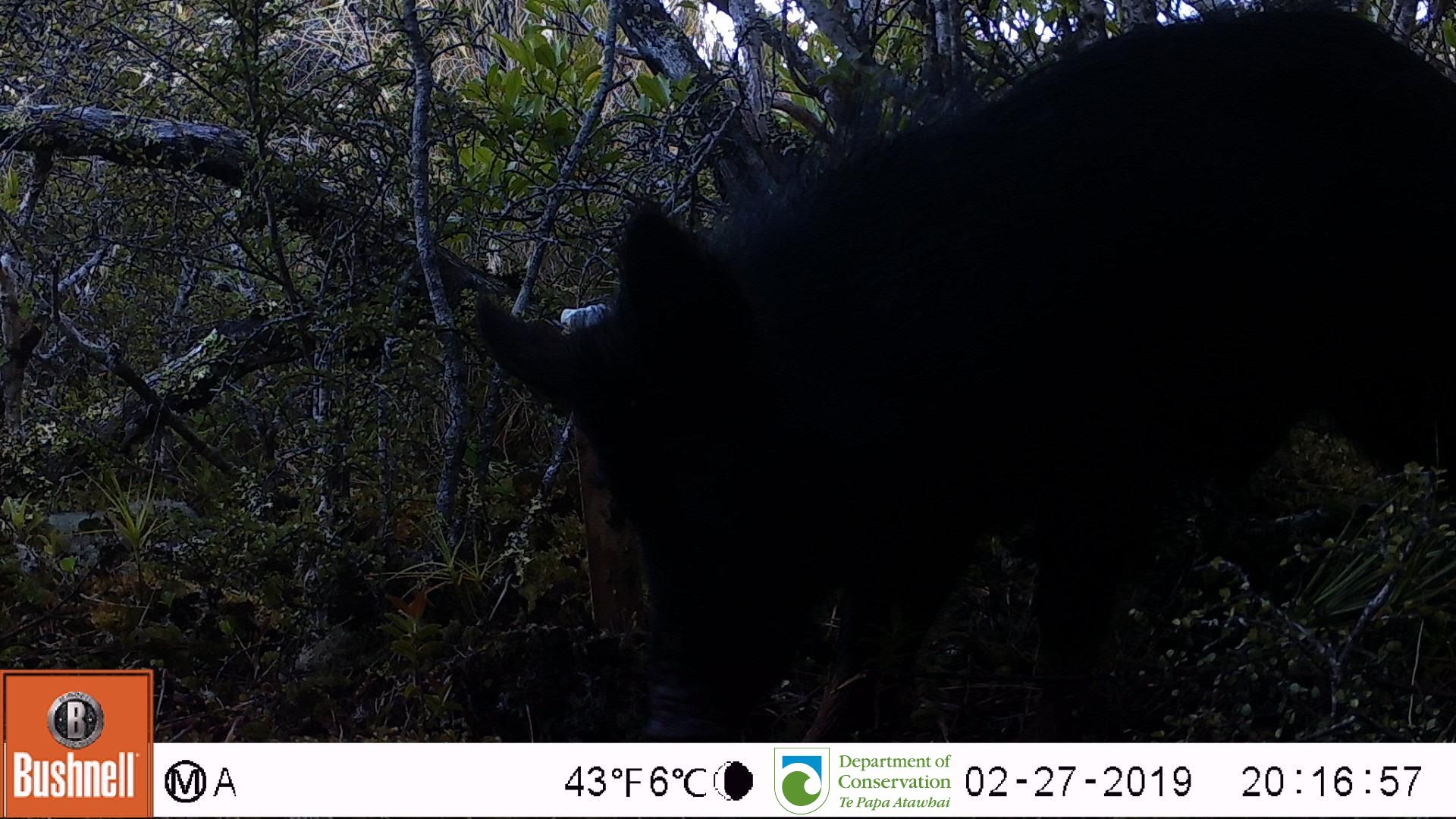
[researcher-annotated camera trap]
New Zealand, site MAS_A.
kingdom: Animalia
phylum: Chordata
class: Mammalia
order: Artiodactyla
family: Suidae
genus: Sus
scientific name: Sus scrofa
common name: pig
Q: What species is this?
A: Pig (Sus scrofa).